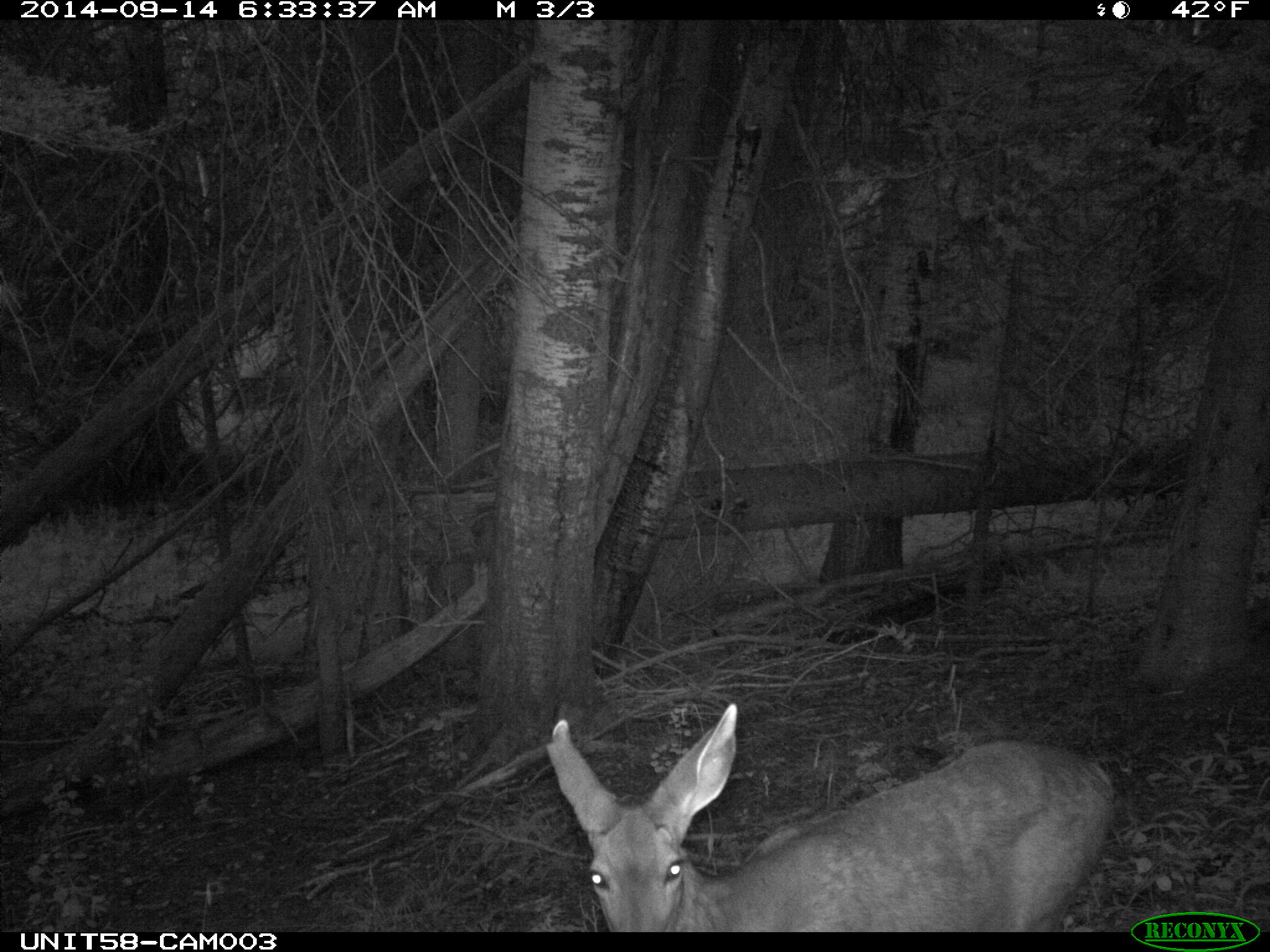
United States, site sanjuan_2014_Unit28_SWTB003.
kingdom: Animalia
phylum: Chordata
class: Mammalia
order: Artiodactyla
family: Cervidae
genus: Odocoileus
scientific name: Odocoileus hemionus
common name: mule deer